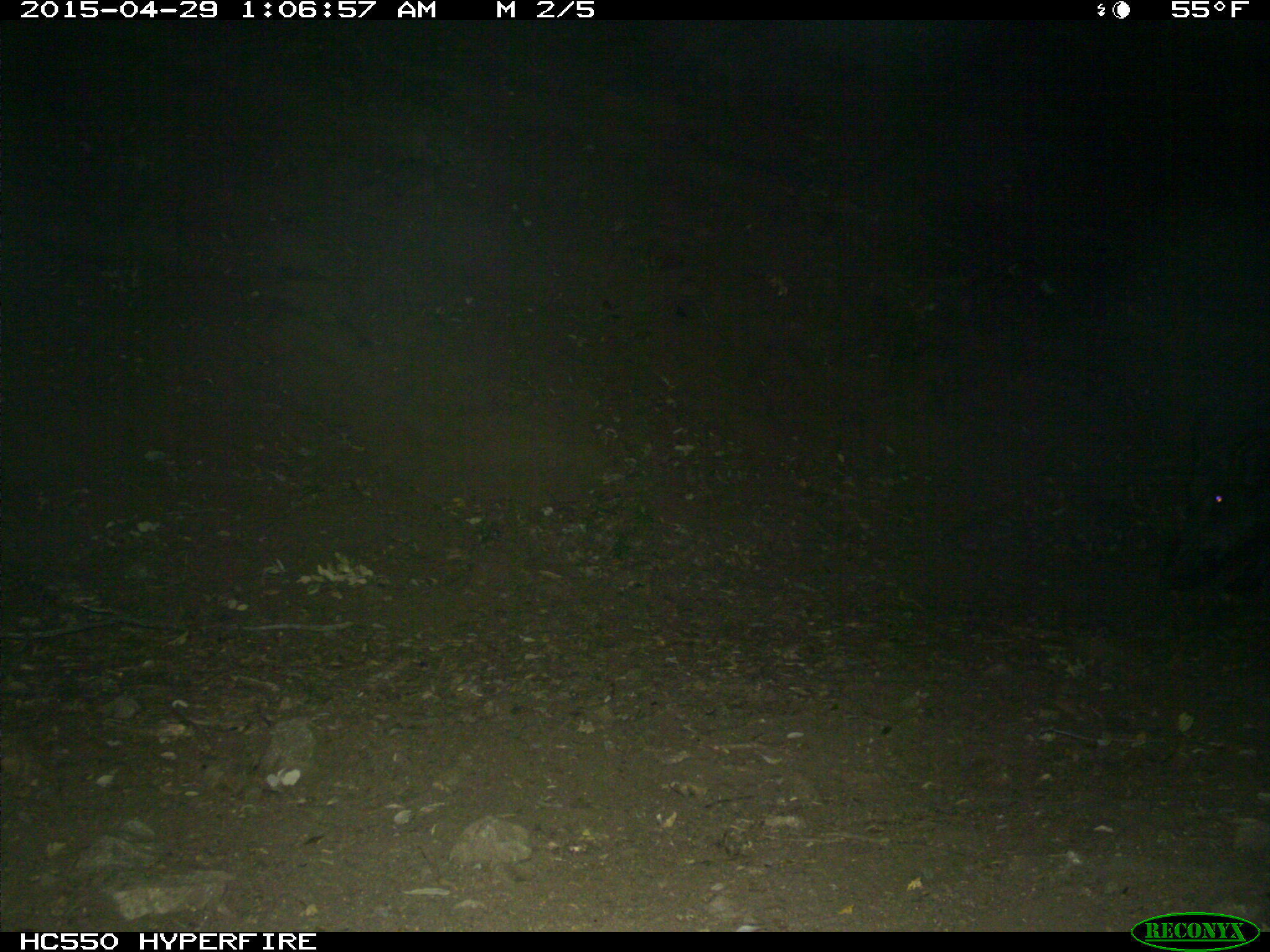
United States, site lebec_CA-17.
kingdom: Animalia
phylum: Chordata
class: Mammalia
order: Artiodactyla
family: Suidae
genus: Sus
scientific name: Sus scrofa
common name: wild boar